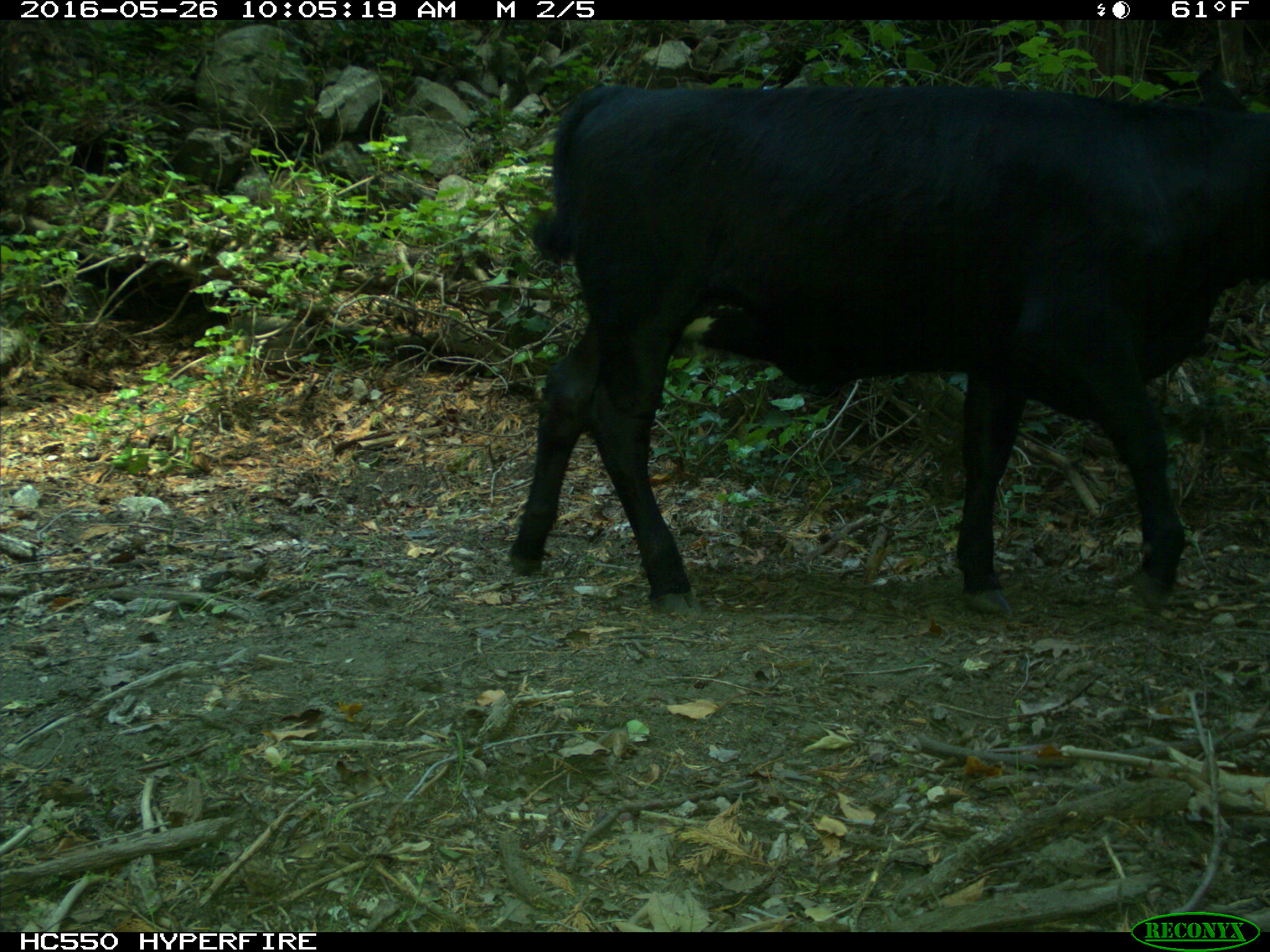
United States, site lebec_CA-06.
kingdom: Animalia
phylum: Chordata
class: Mammalia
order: Artiodactyla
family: Bovidae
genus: Bos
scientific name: Bos taurus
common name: domestic cow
Bos taurus (domestic cow).